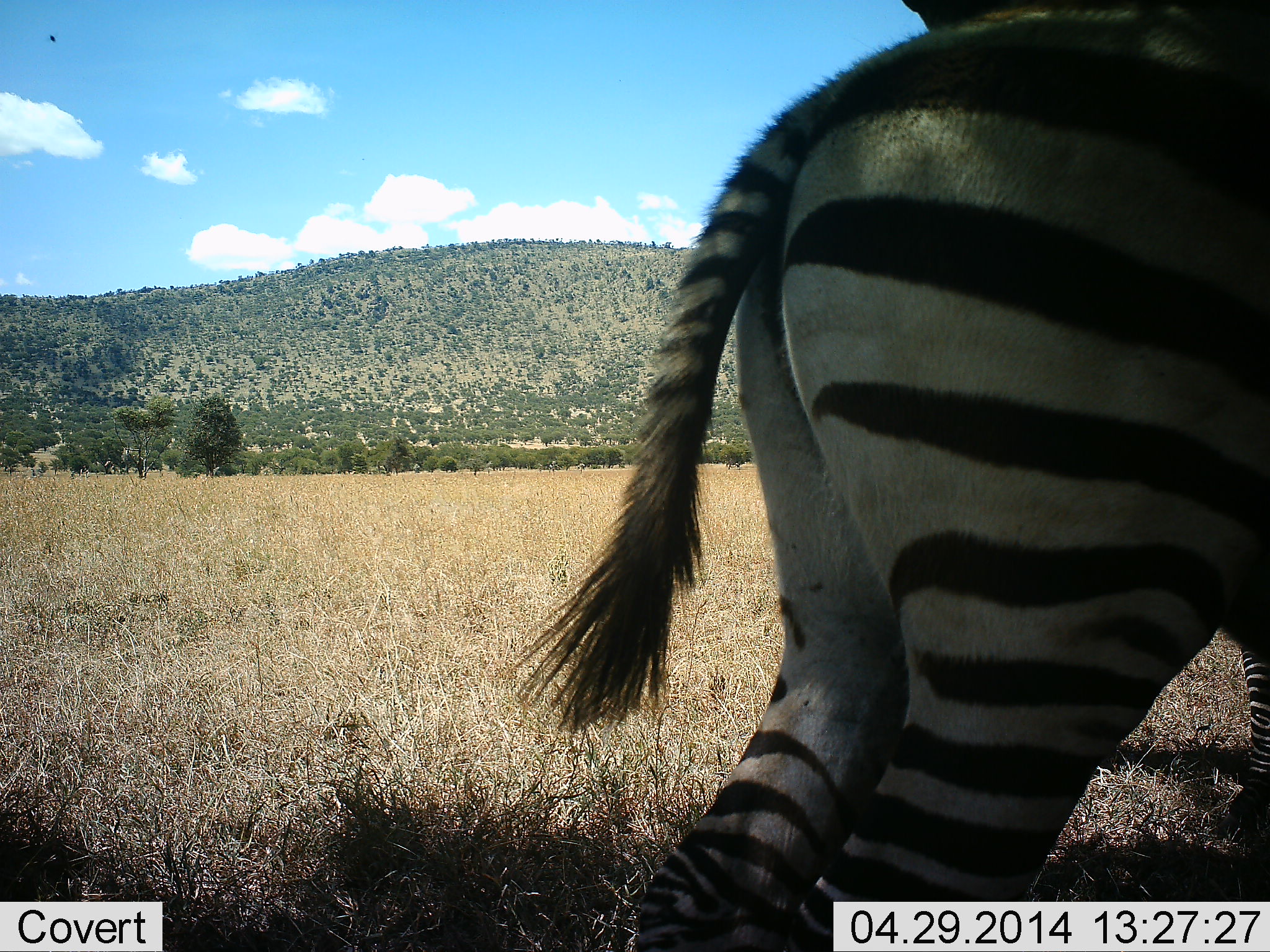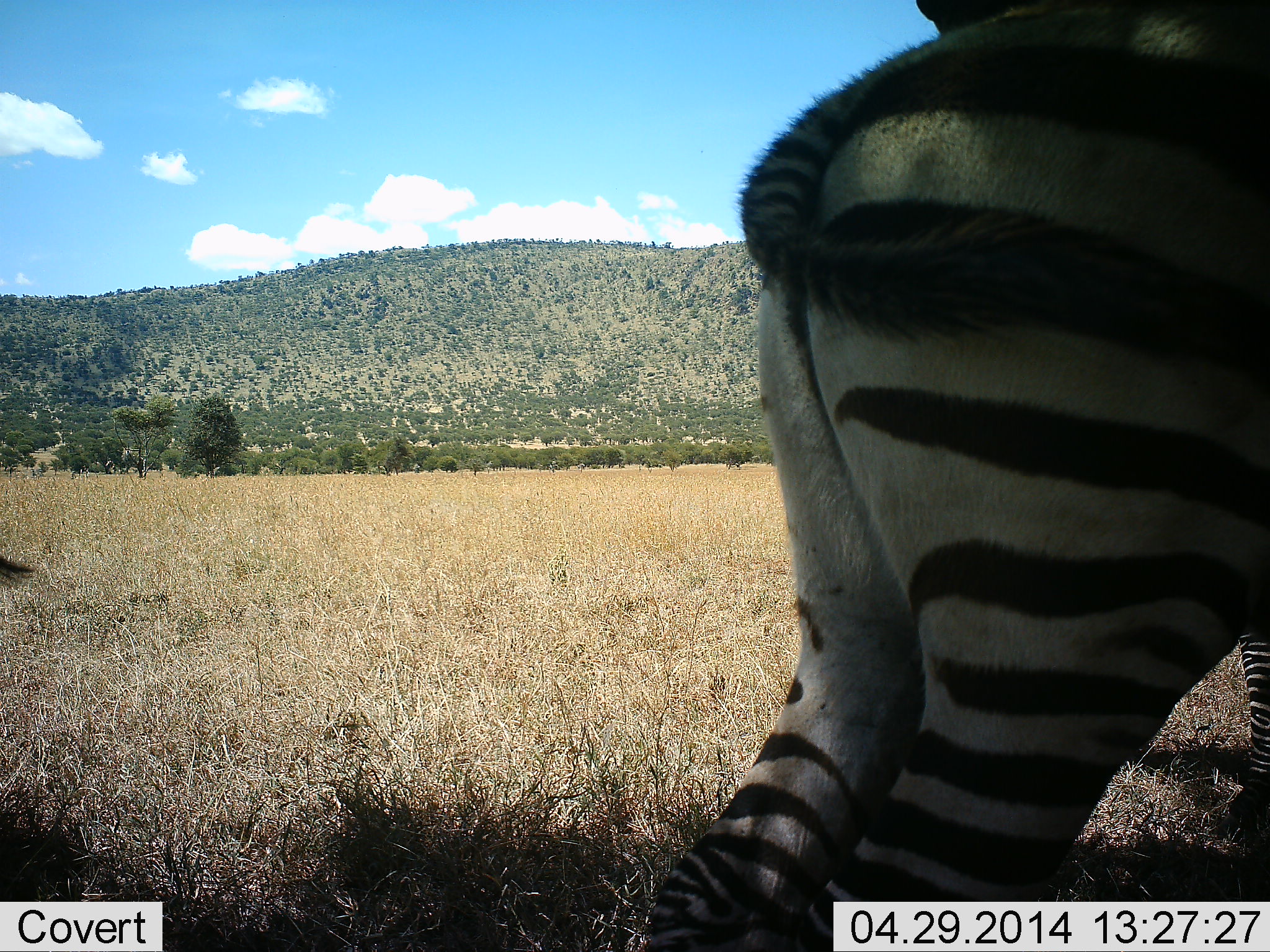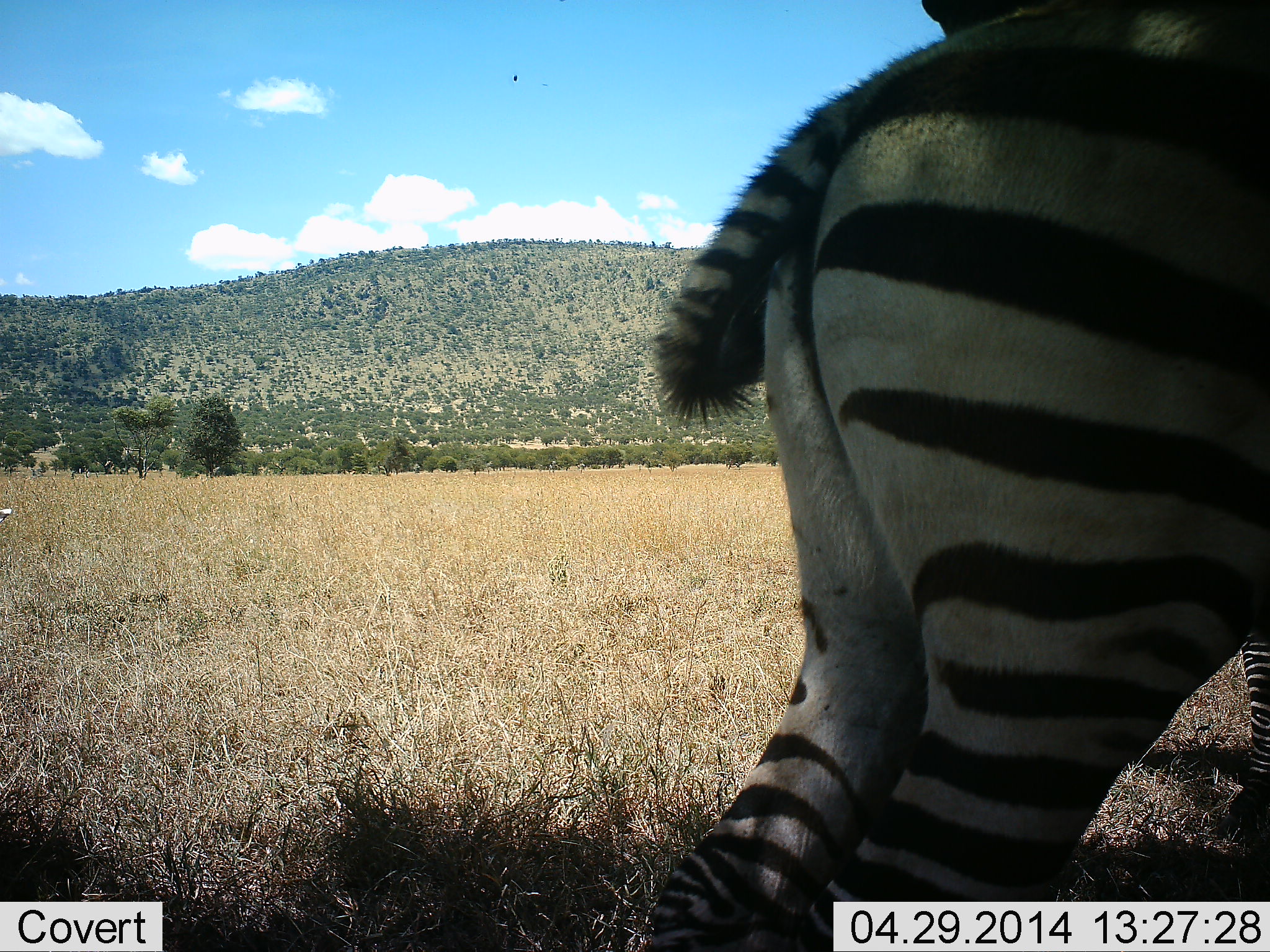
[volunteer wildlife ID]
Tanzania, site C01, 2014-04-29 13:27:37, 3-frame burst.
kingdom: Animalia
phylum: Chordata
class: Mammalia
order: Perissodactyla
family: Equidae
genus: Equus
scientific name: Equus quagga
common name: plains zebra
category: zebra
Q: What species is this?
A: Zebra (plains zebra) (Equus quagga).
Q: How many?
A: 2.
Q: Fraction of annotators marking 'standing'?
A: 80%.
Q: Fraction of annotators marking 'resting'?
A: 7%.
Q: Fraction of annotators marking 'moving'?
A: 10%.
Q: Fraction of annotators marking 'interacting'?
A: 0%.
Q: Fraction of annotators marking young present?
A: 7%.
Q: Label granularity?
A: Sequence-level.